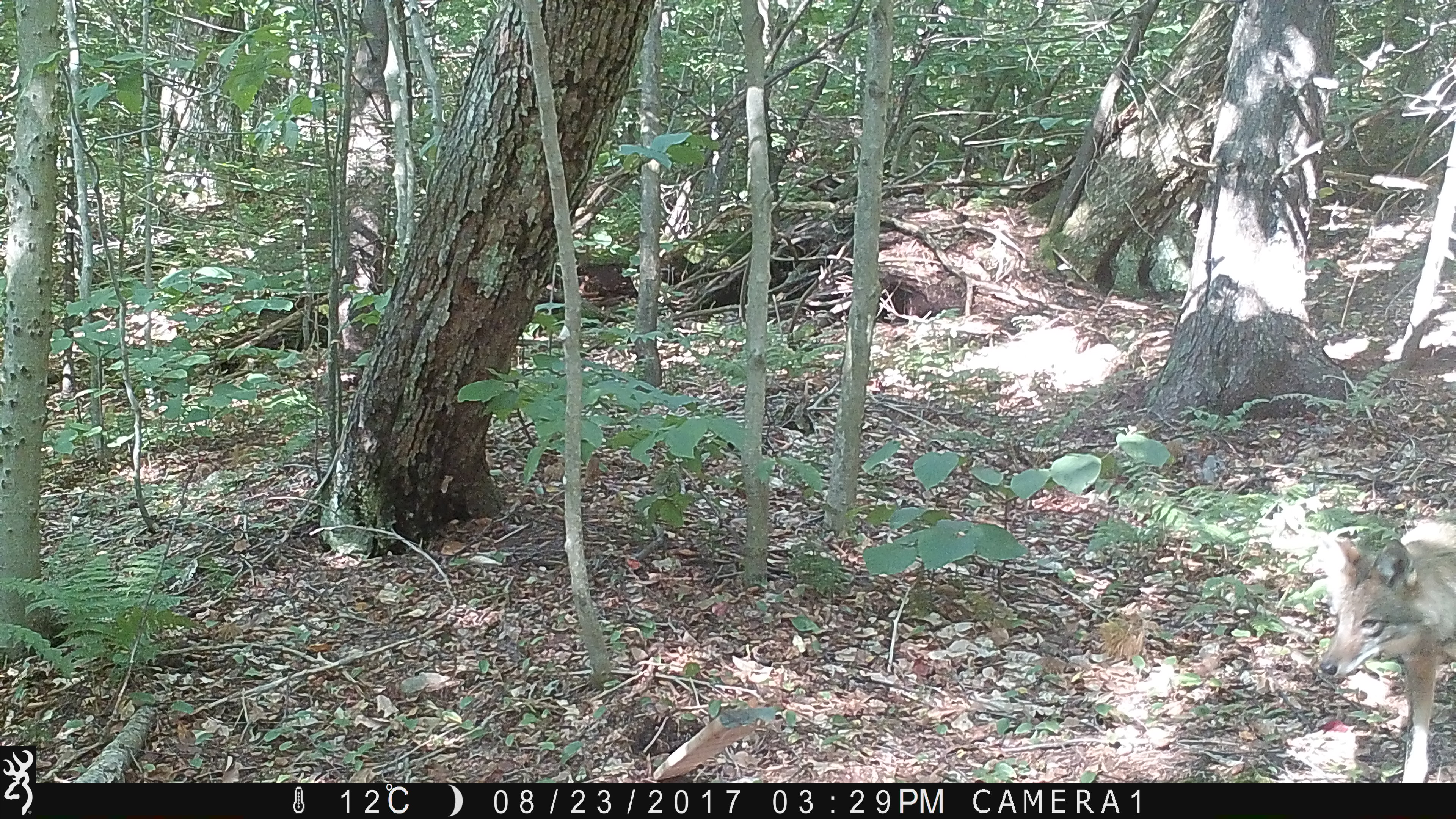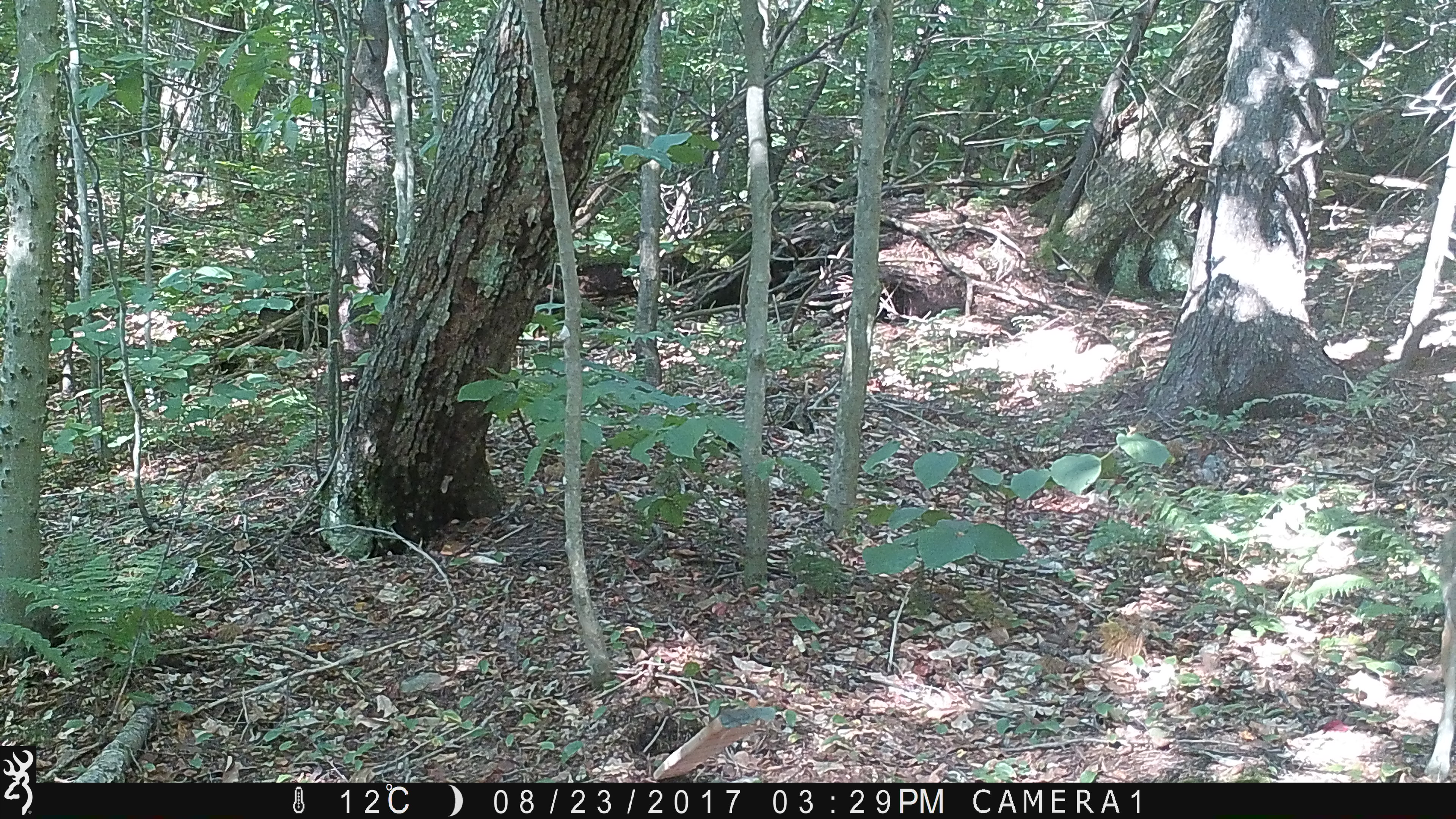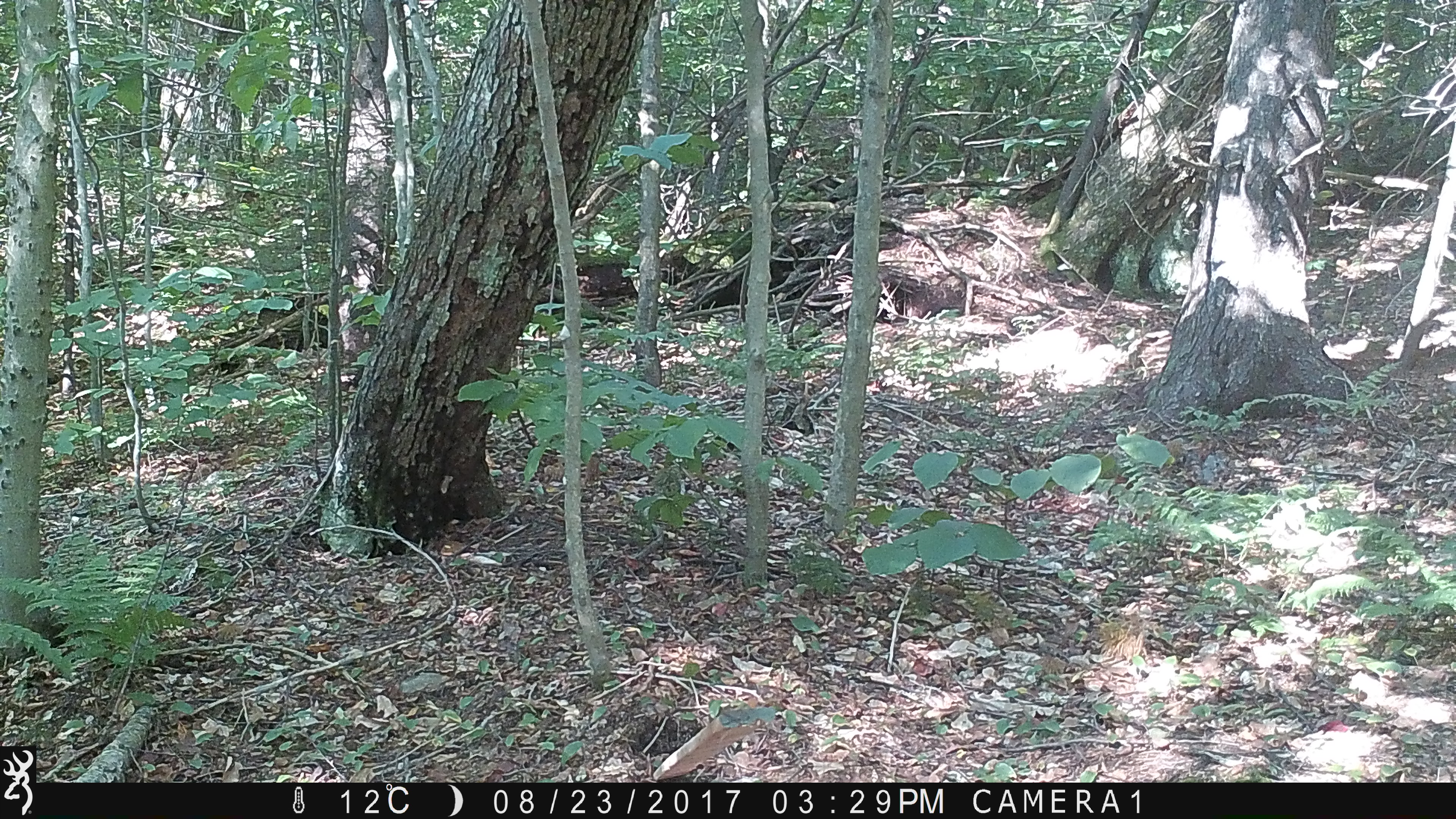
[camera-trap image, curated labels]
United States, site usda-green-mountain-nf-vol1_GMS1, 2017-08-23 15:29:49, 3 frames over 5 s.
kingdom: Animalia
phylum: Chordata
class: Mammalia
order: Carnivora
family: Canidae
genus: Canis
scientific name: Canis latrans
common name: coyote